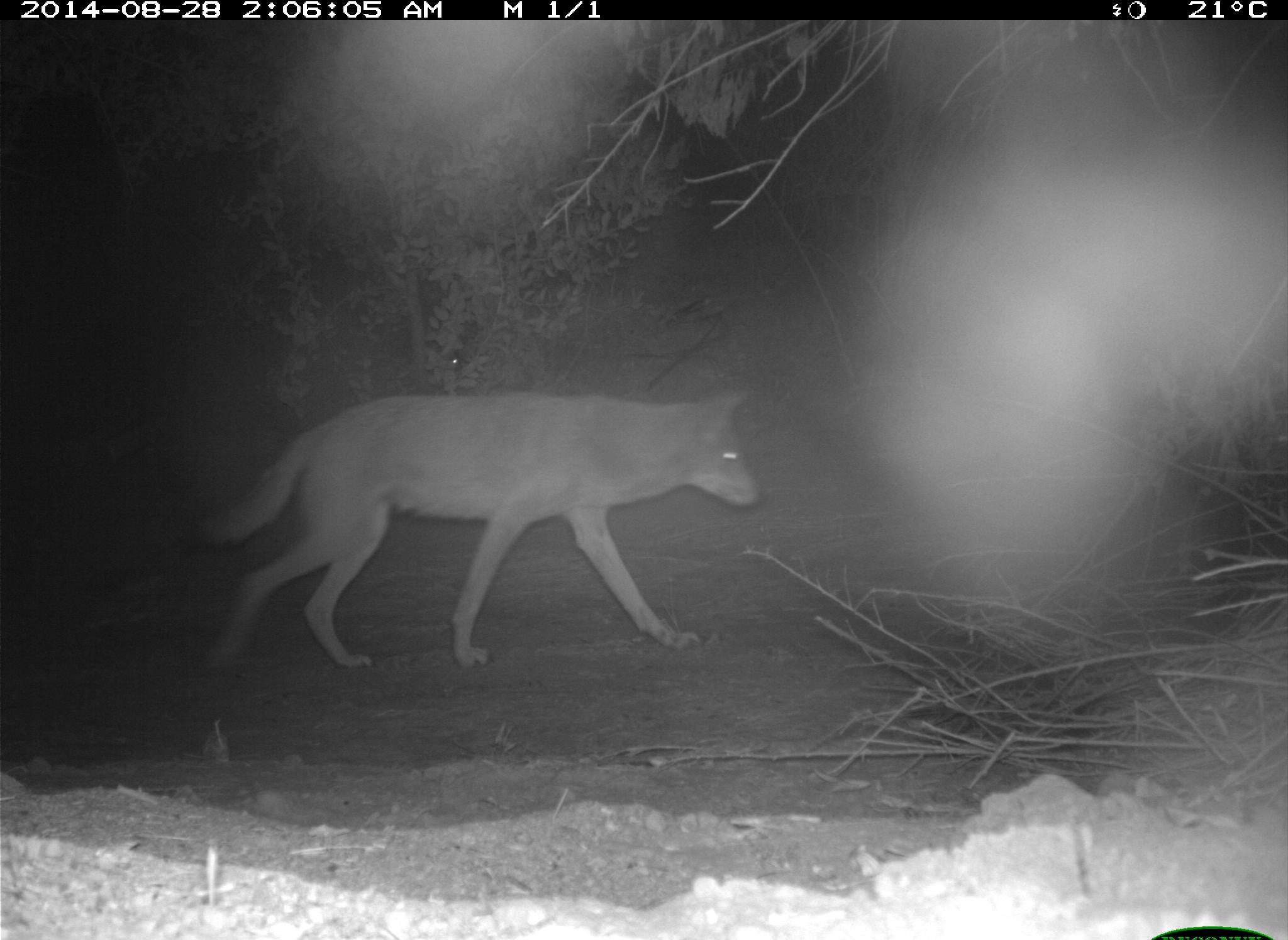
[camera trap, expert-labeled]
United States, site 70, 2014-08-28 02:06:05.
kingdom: Animalia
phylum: Chordata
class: Mammalia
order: Carnivora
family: Canidae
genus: Canis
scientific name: Canis latrans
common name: coyote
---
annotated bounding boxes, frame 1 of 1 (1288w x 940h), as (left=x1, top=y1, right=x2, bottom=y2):
coyote: (left=194, top=387, right=767, bottom=675)